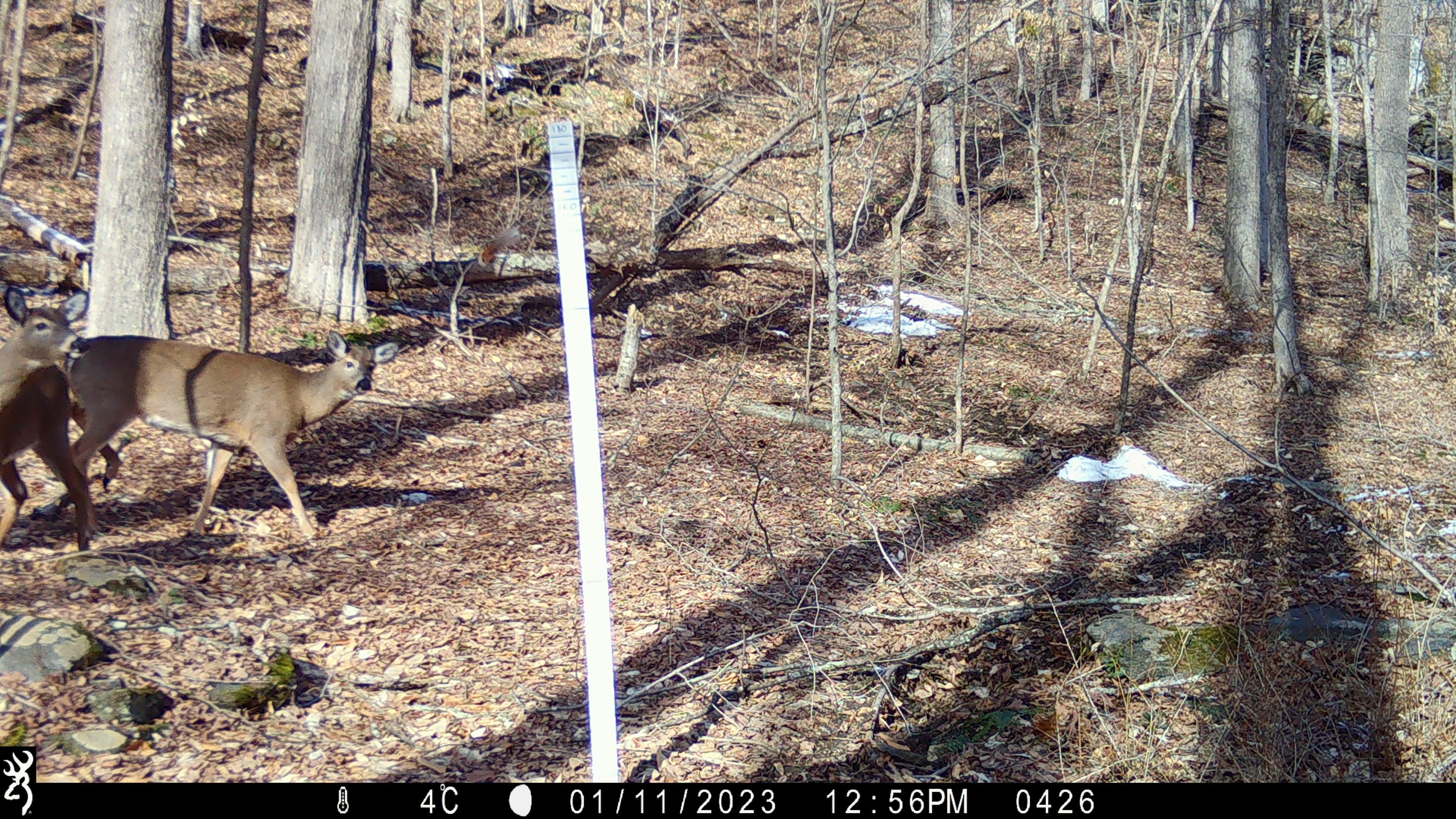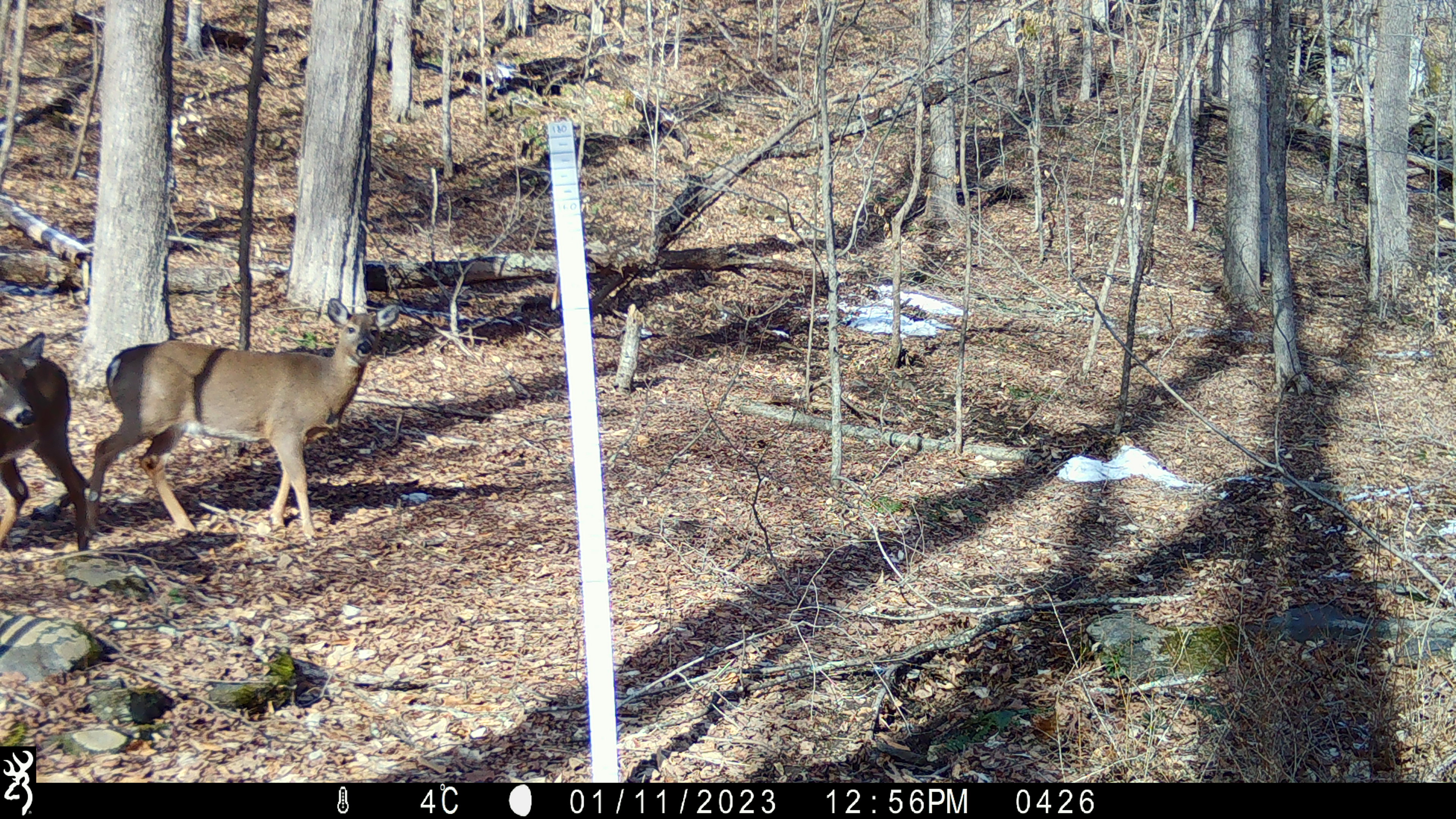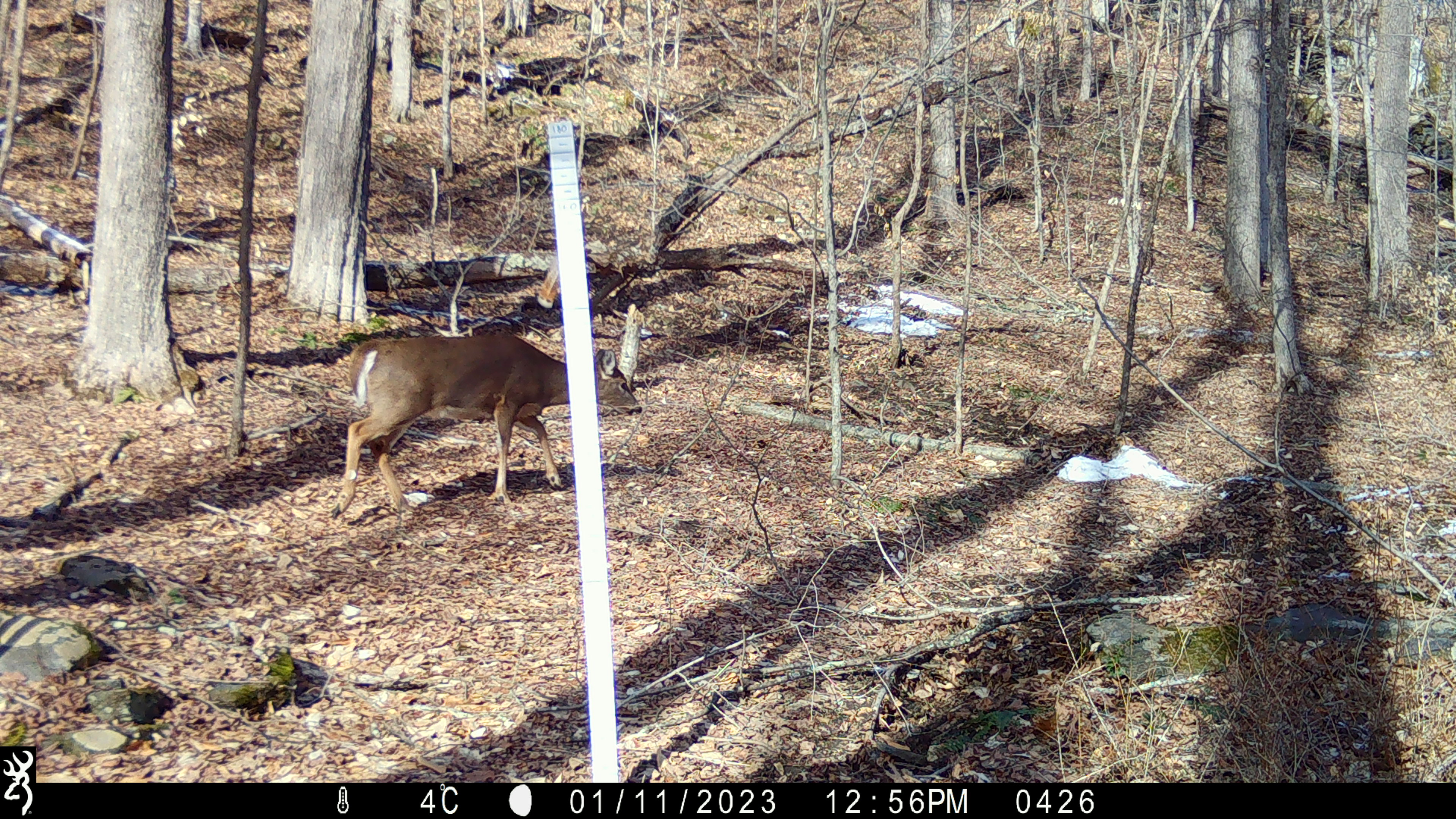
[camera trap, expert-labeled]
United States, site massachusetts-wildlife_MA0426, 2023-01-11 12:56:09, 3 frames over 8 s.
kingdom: Animalia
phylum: Chordata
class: Mammalia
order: Artiodactyla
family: Cervidae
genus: Odocoileus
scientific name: Odocoileus virginianus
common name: white-tailed deer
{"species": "white-tailed deer (Odocoileus virginianus)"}